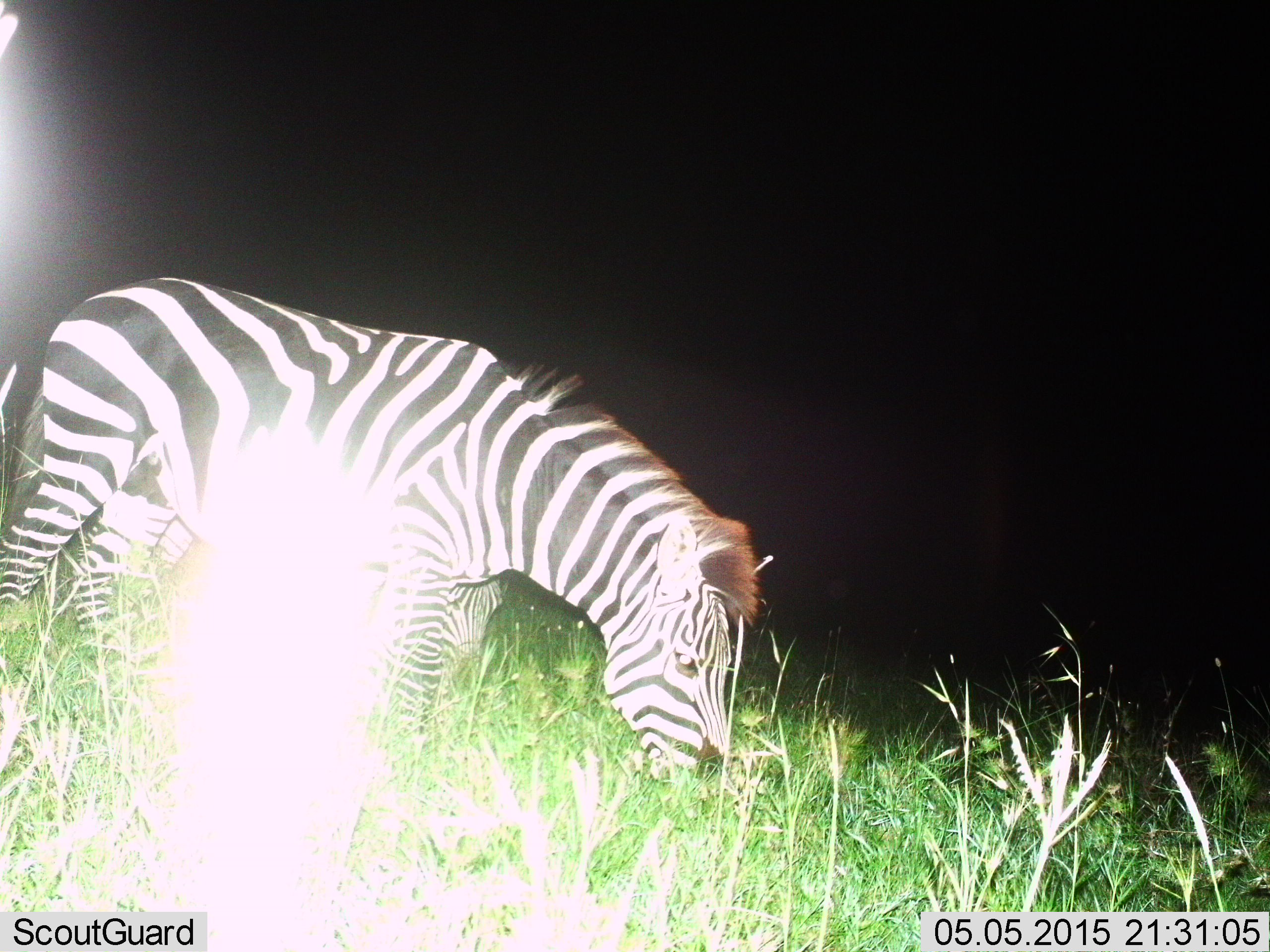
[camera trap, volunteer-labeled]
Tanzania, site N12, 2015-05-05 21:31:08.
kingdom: Animalia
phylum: Chordata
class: Mammalia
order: Perissodactyla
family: Equidae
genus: Equus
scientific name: Equus quagga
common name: plains zebra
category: zebra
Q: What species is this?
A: Zebra (plains zebra) (Equus quagga).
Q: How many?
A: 1.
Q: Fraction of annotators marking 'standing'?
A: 30%.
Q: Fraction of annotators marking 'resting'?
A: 0%.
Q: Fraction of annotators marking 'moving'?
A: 0%.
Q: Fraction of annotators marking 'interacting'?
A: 0%.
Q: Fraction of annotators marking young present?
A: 0%.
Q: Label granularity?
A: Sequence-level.